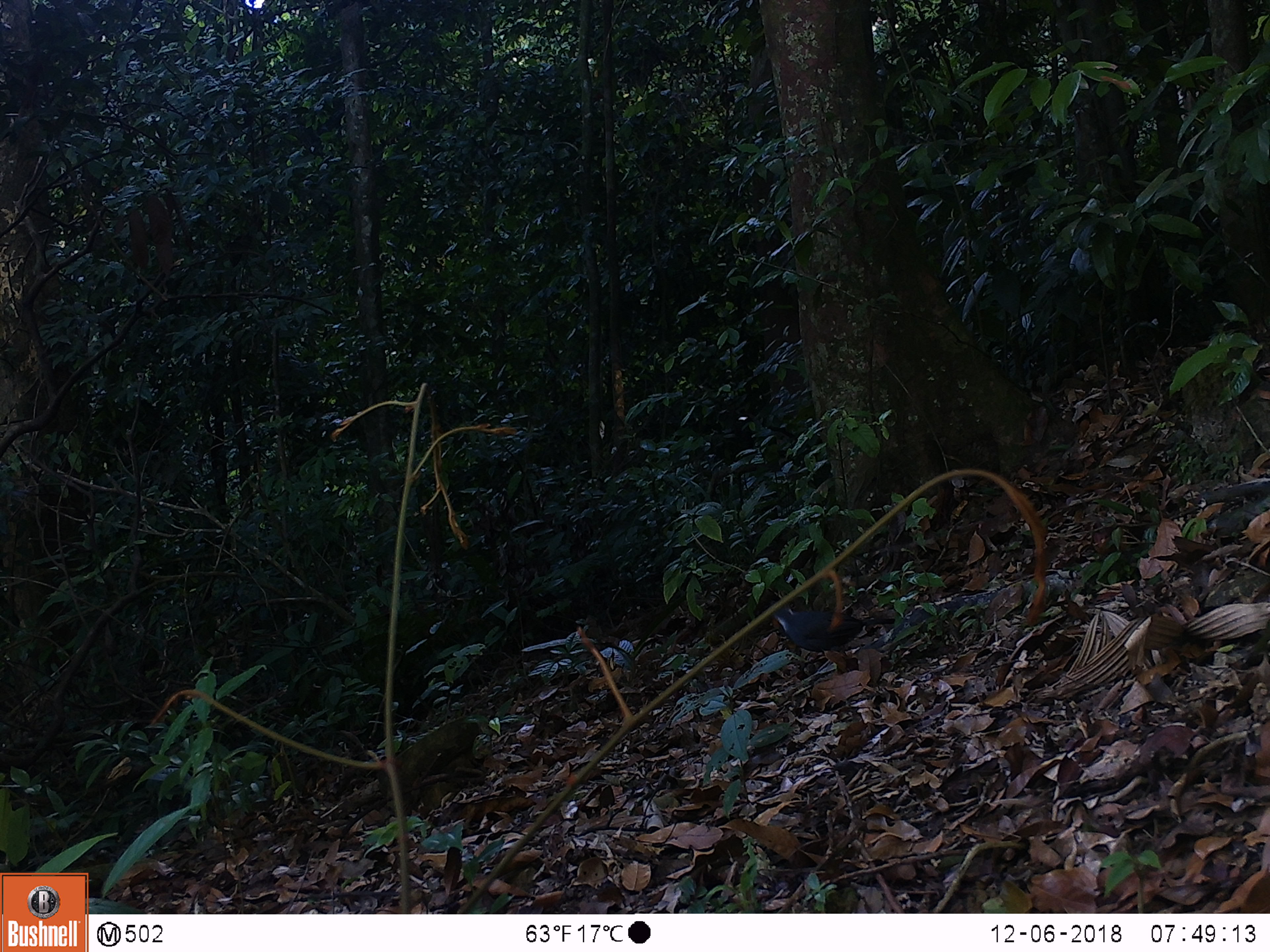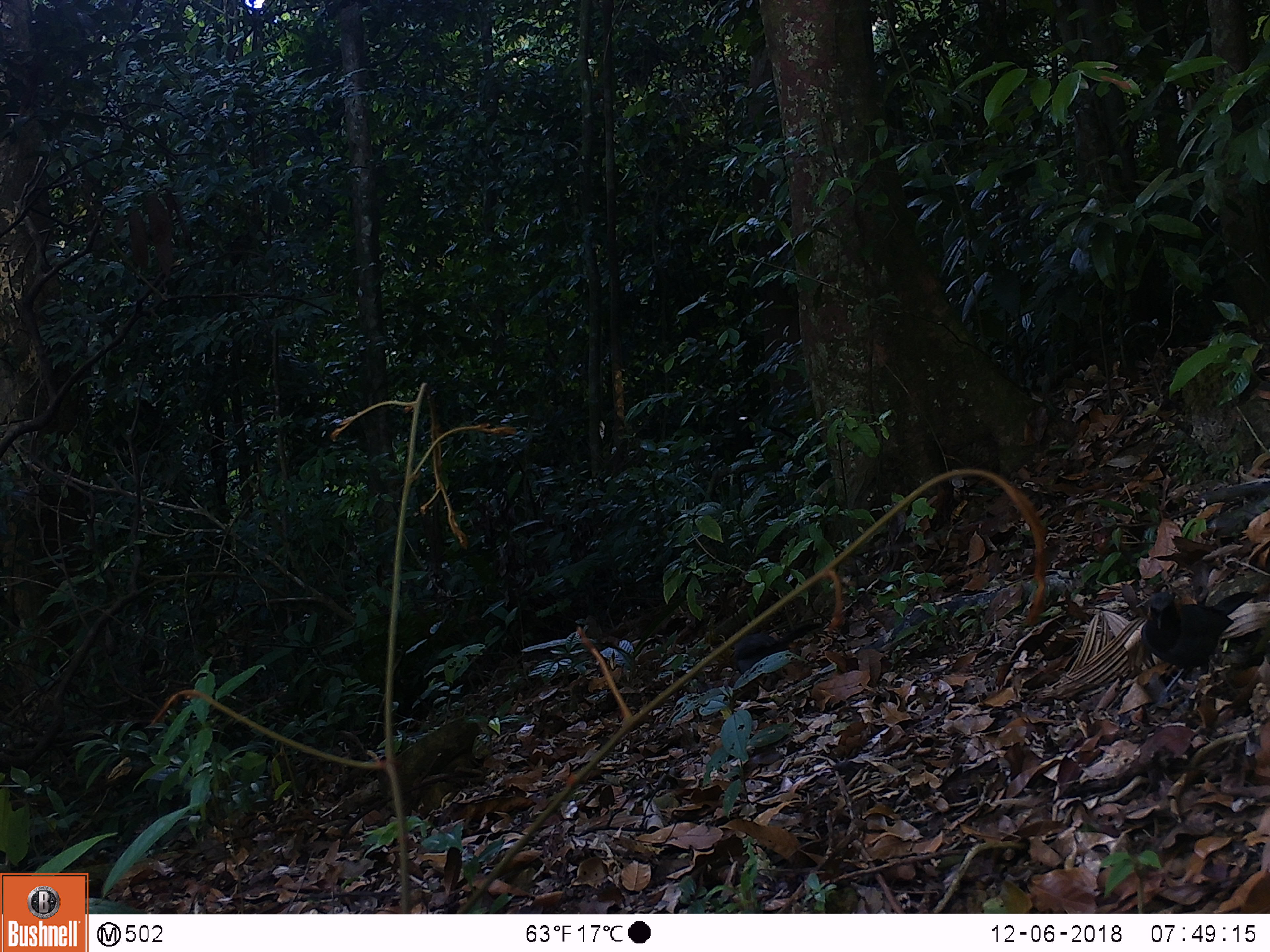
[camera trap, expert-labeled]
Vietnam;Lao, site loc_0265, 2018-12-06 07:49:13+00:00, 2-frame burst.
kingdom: Animalia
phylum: Chordata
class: Aves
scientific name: Aves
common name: bird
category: unidentified bird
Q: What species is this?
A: Unidentified bird (bird) (Aves).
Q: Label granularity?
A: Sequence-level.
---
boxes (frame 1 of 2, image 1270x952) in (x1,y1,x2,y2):
unidentified bird: (767,594,894,661)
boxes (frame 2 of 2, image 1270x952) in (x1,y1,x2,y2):
unidentified bird: (1137,587,1259,714)